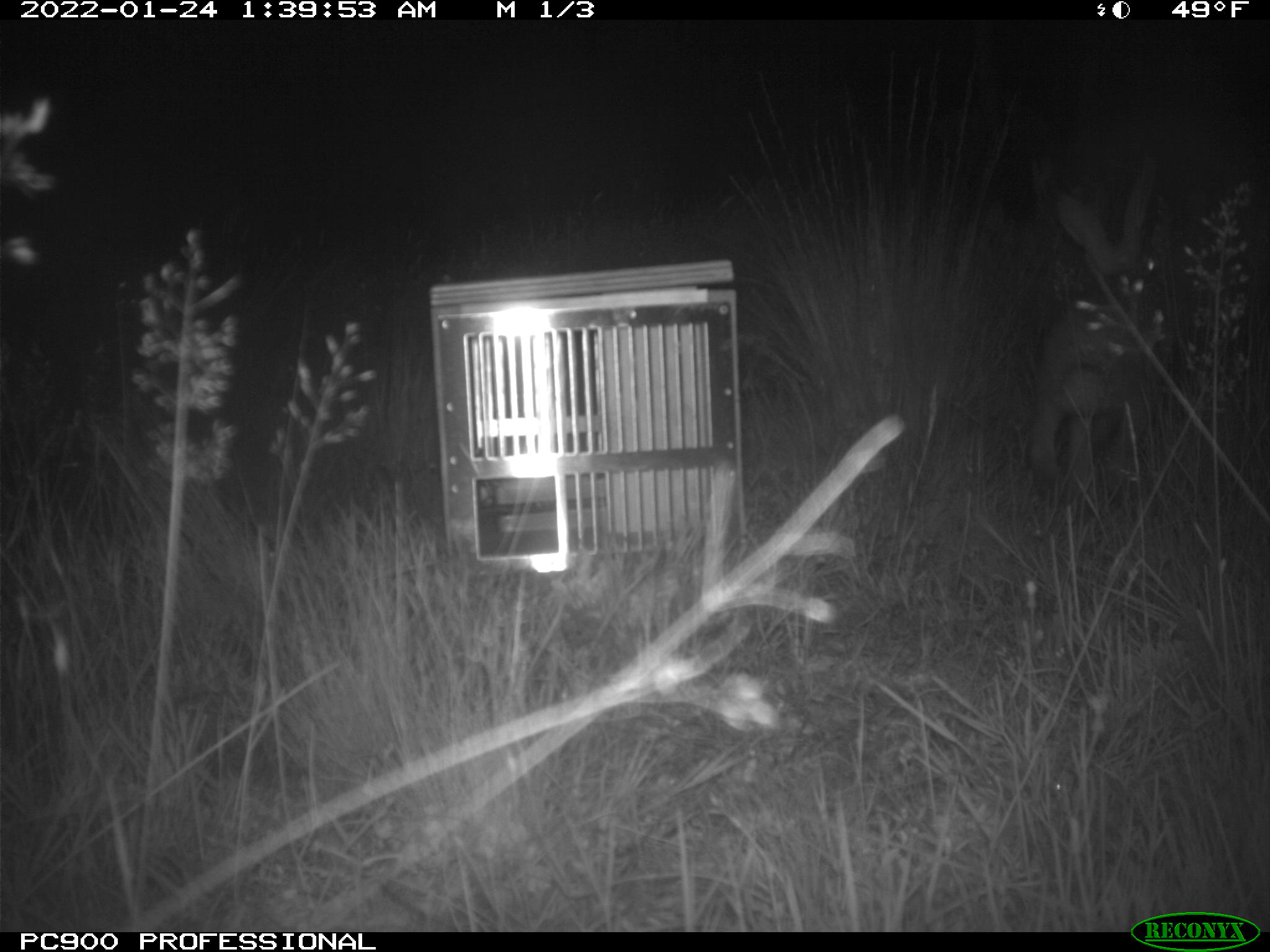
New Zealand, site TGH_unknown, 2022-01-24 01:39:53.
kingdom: Animalia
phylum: Chordata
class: Mammalia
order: Lagomorpha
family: Leporidae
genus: Lepus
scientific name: Lepus europaeus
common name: brown hare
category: hare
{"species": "hare (brown hare) (Lepus europaeus)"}